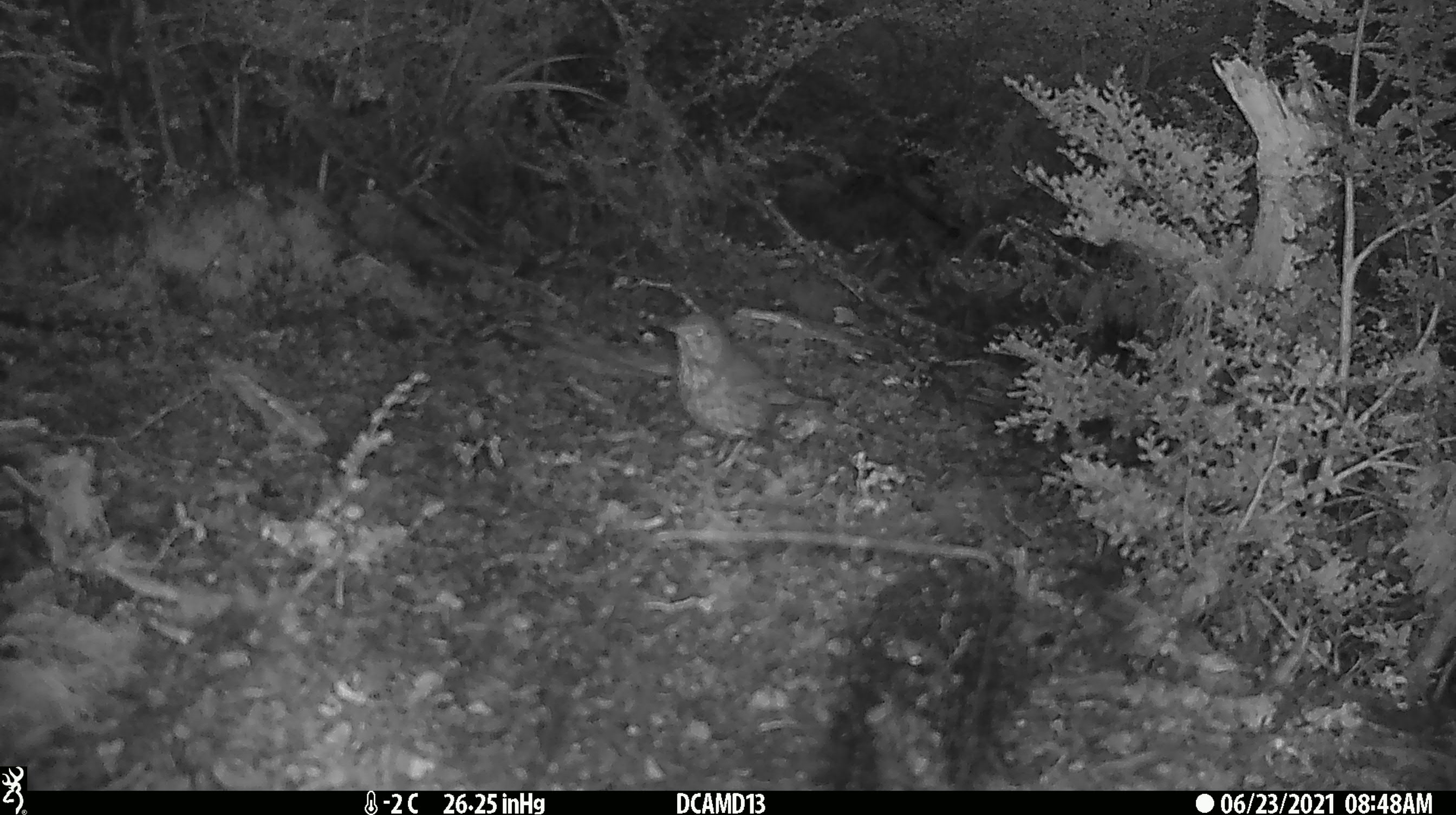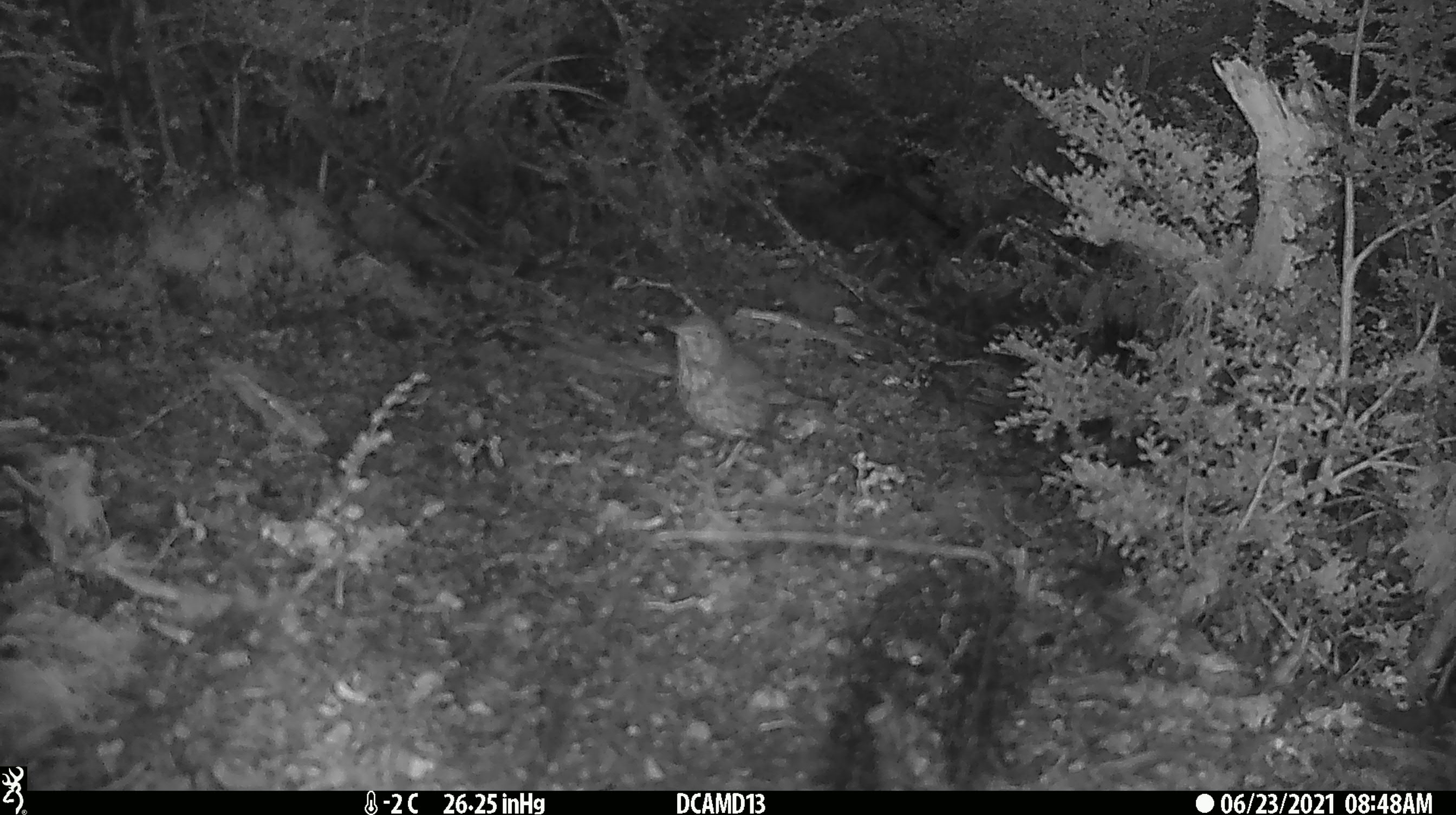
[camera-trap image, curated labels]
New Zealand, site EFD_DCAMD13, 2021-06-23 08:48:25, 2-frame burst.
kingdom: Animalia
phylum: Chordata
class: Aves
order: Passeriformes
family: Turdidae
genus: Turdus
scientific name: Turdus philomelos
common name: song thrush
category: thrush